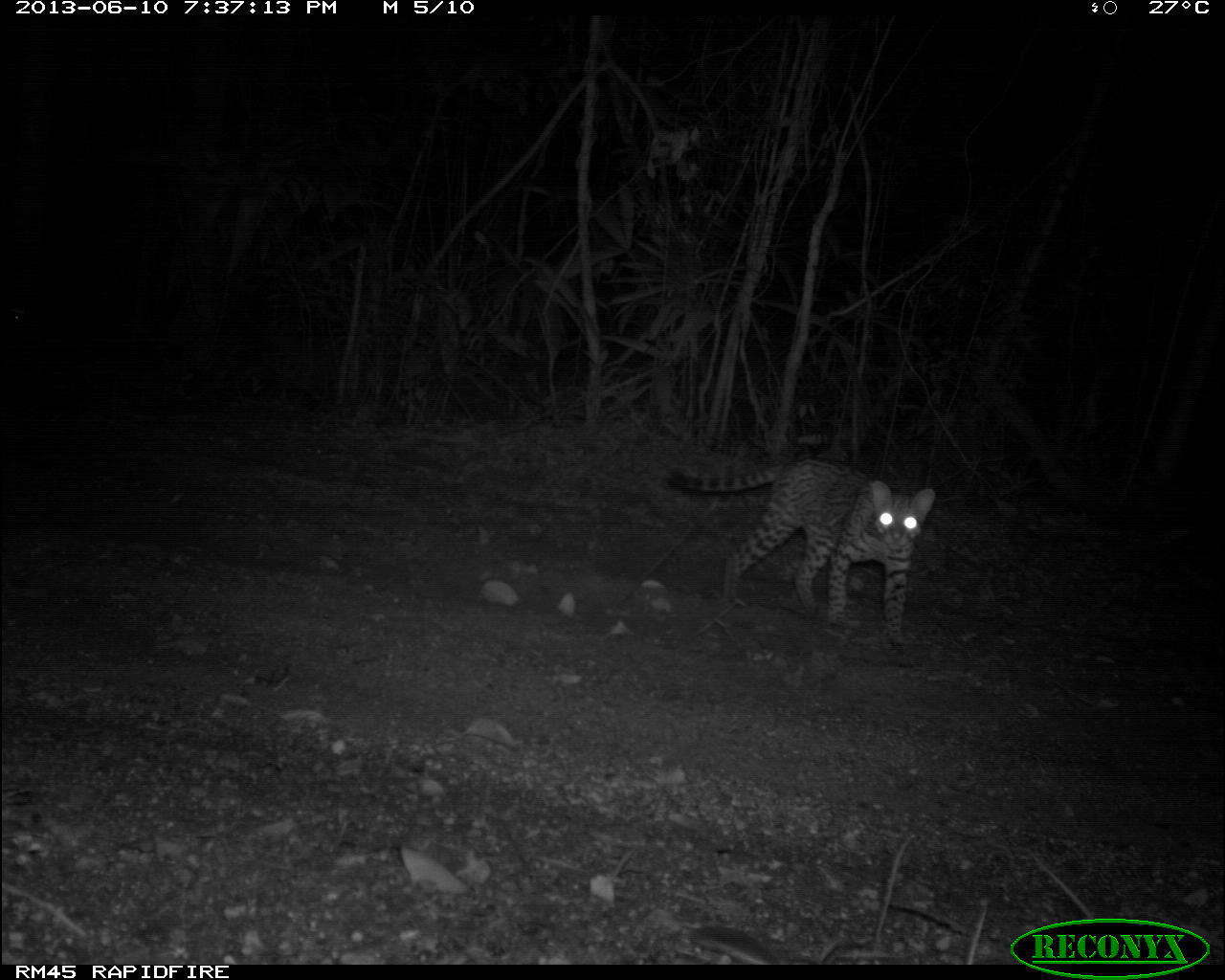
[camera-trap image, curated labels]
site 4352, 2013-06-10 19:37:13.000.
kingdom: Animalia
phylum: Chordata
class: Mammalia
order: Carnivora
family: Felidae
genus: Leopardus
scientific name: Leopardus pardalis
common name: ocelot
Leopardus pardalis (ocelot), count 1, sex female.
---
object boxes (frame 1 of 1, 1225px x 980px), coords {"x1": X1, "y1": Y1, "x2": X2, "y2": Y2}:
leopardus pardalis: {"x1": 662, "y1": 455, "x2": 935, "y2": 641}